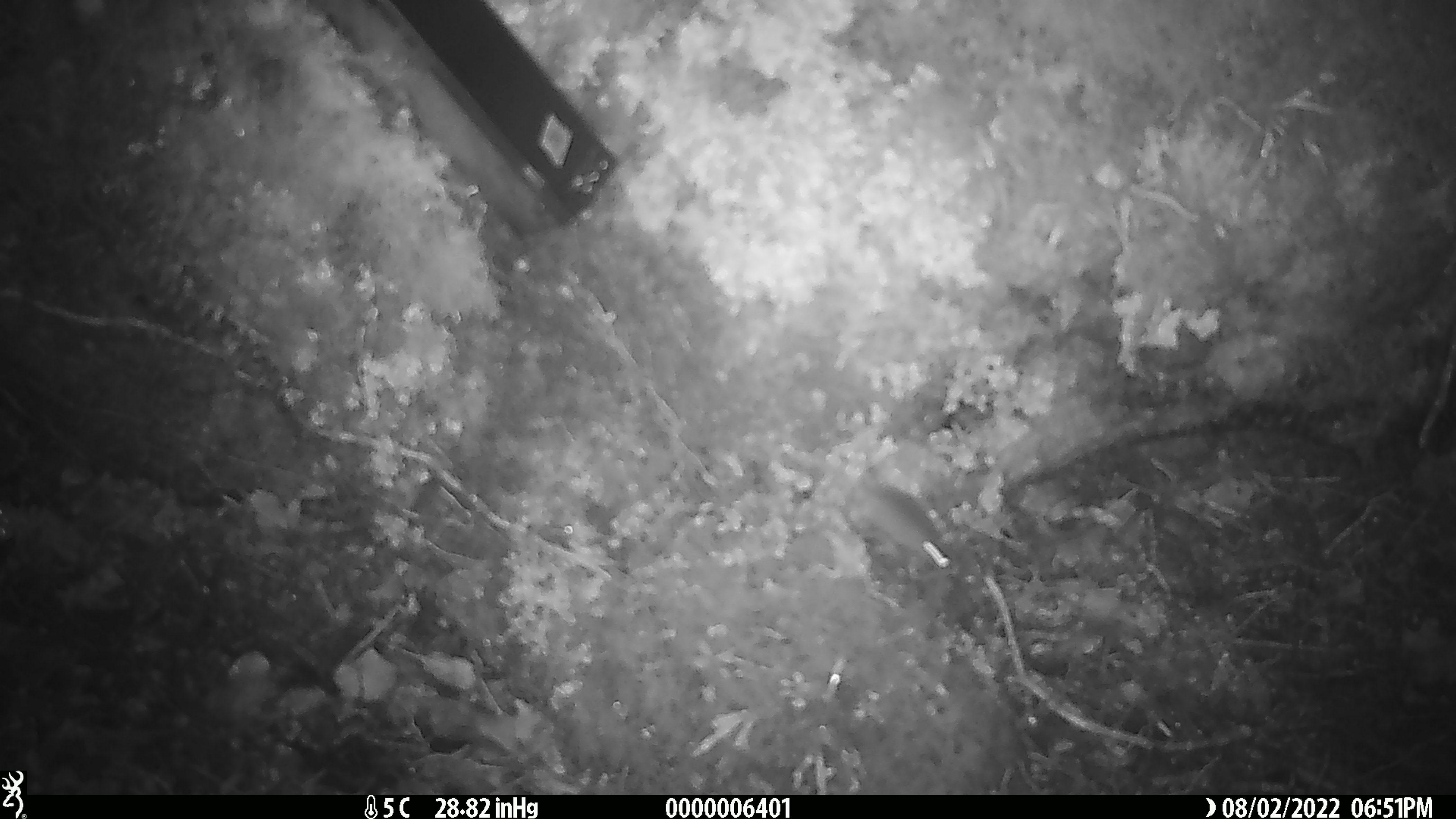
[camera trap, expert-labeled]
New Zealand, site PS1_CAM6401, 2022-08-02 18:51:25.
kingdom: Animalia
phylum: Chordata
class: Mammalia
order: Rodentia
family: Muridae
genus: Mus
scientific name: Mus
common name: mouse